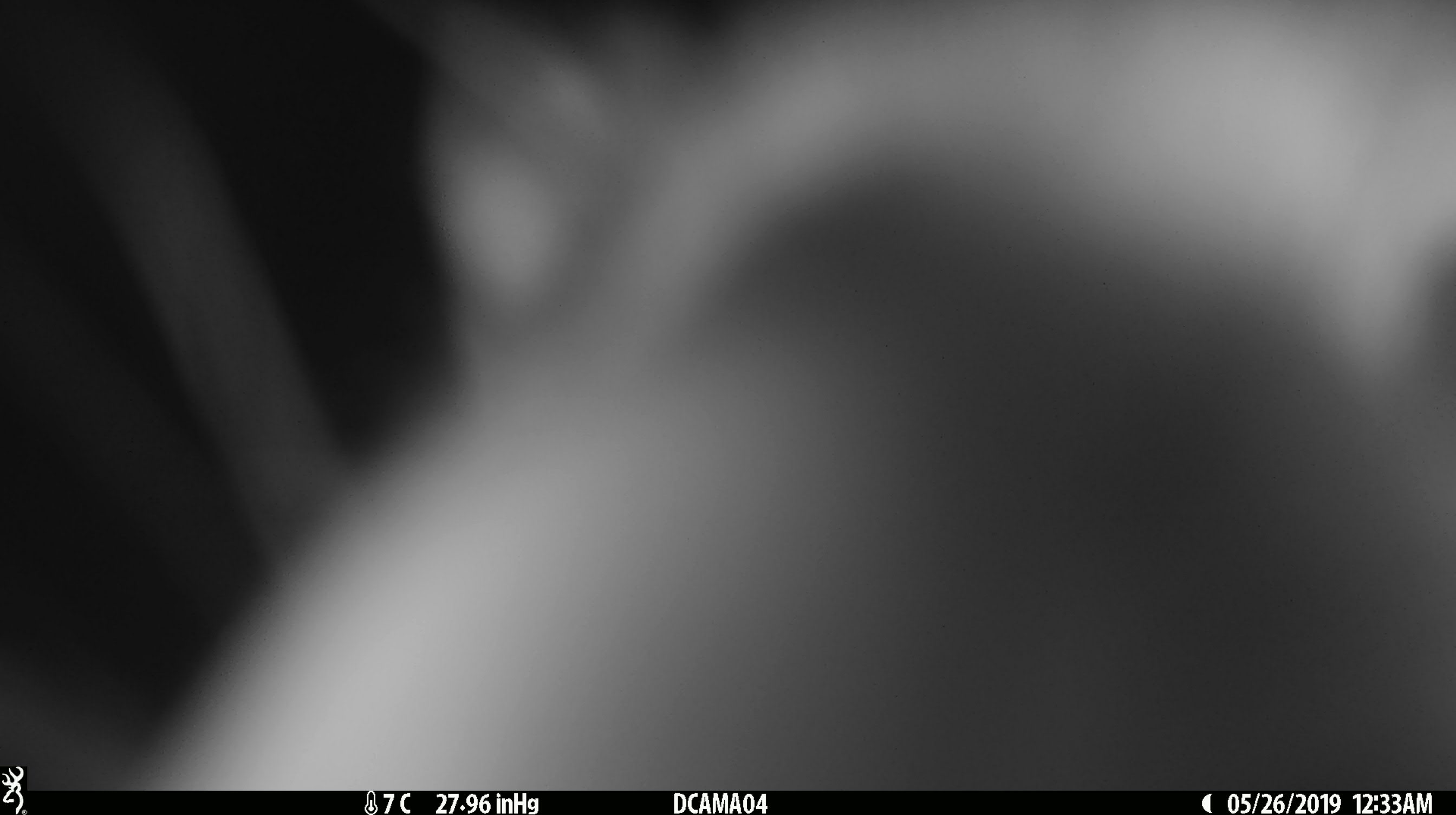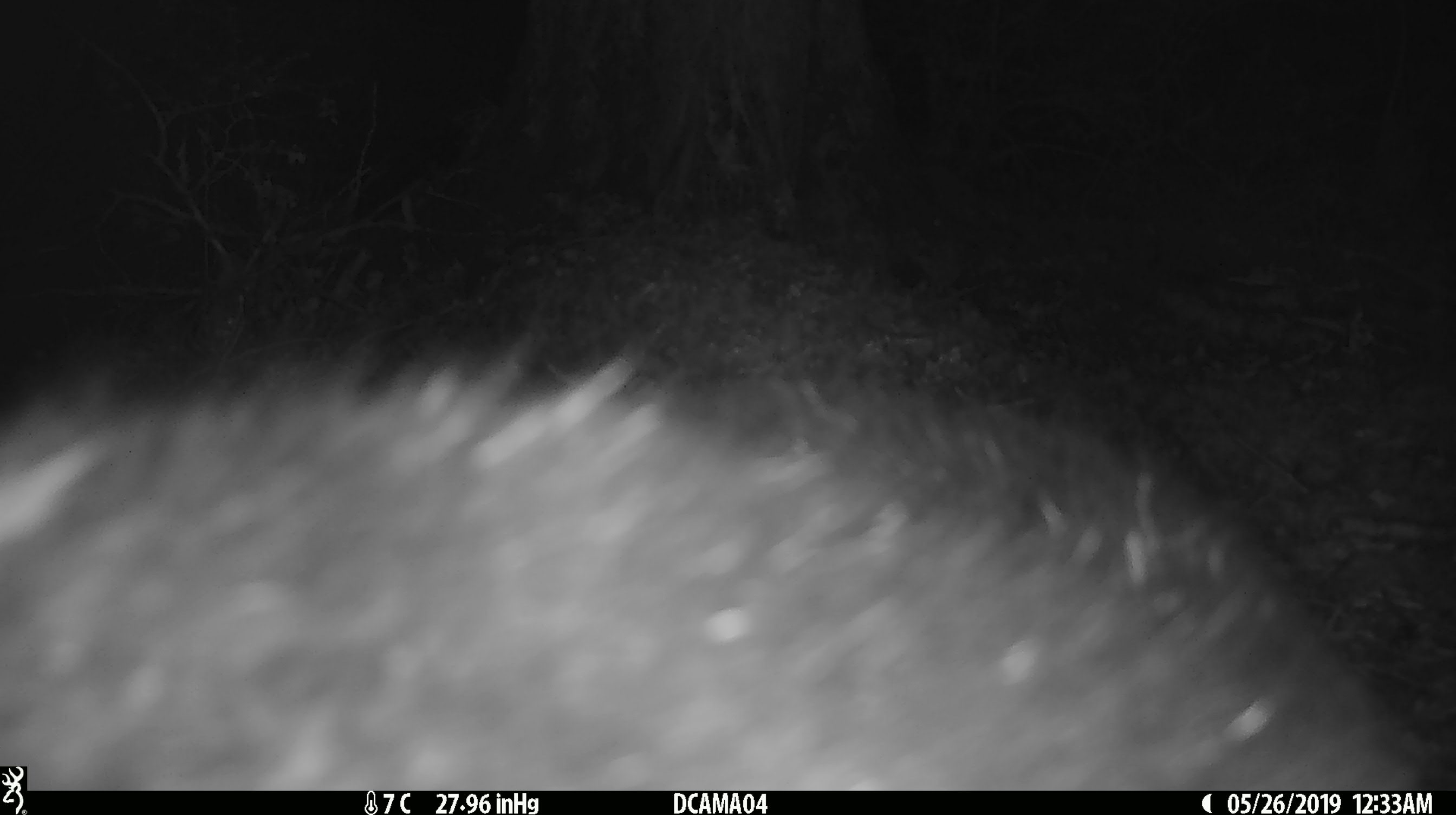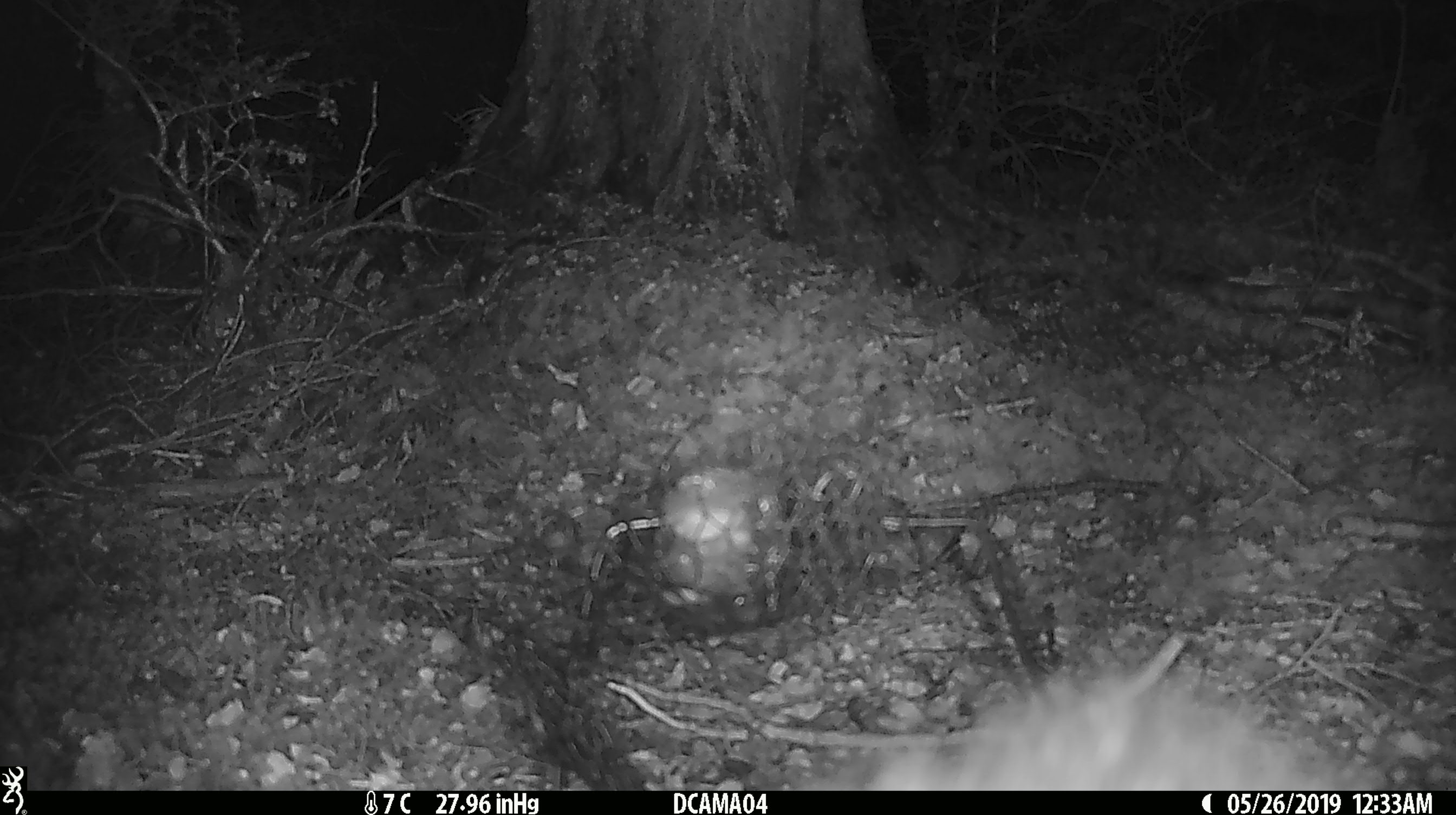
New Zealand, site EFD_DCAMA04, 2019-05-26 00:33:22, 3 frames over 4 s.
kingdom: Animalia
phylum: Chordata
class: Mammalia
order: Diprotodontia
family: Phalangeridae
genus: Trichosurus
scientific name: Trichosurus vulpecula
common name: common brushtail possum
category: possum